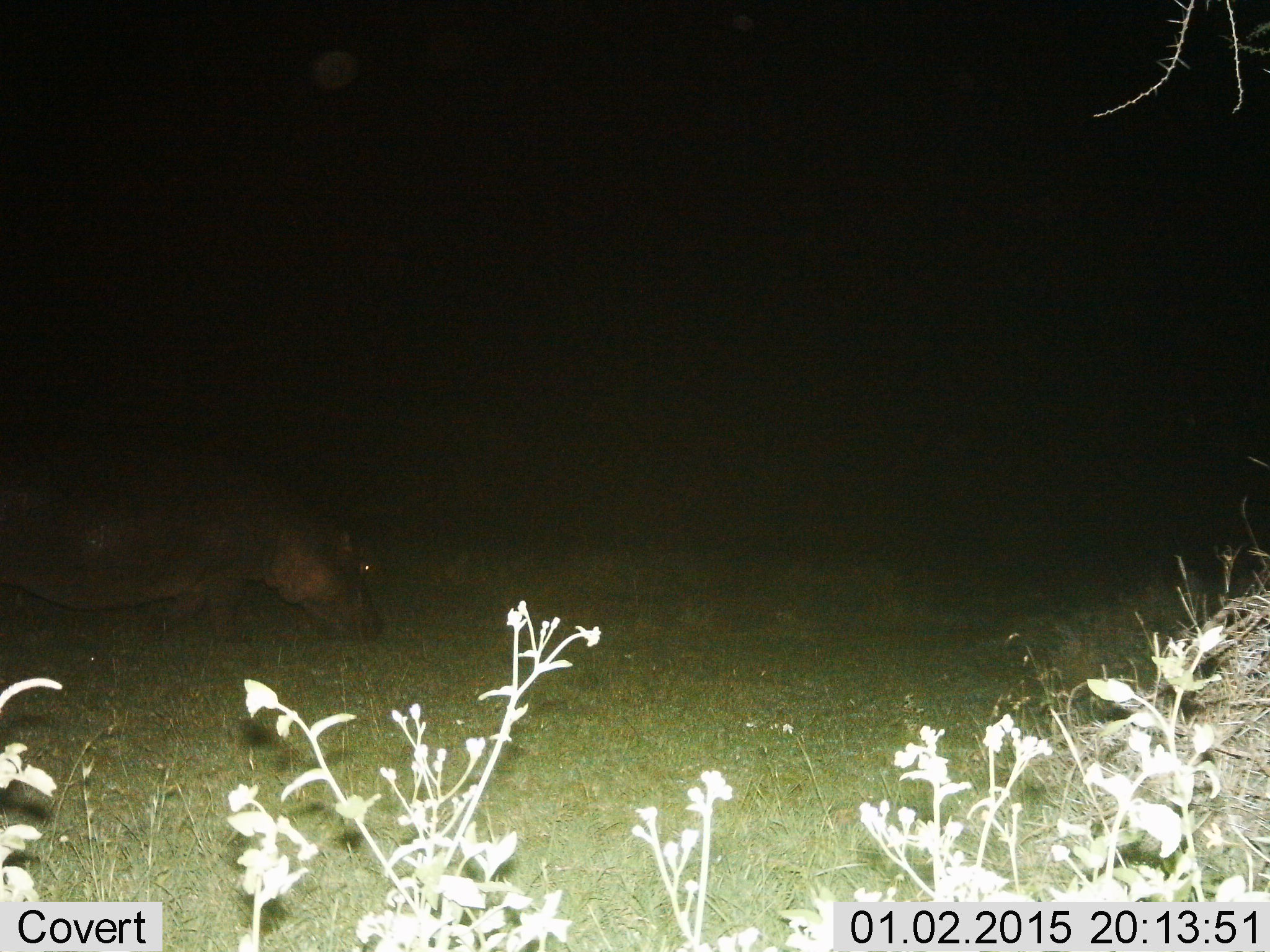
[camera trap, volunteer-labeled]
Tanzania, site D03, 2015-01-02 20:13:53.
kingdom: Animalia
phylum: Chordata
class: Mammalia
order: Artiodactyla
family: Hippopotamidae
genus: Hippopotamus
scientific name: Hippopotamus amphibius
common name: hippopotamus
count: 1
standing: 20%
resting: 0%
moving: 40%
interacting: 0%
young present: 0%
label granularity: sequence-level